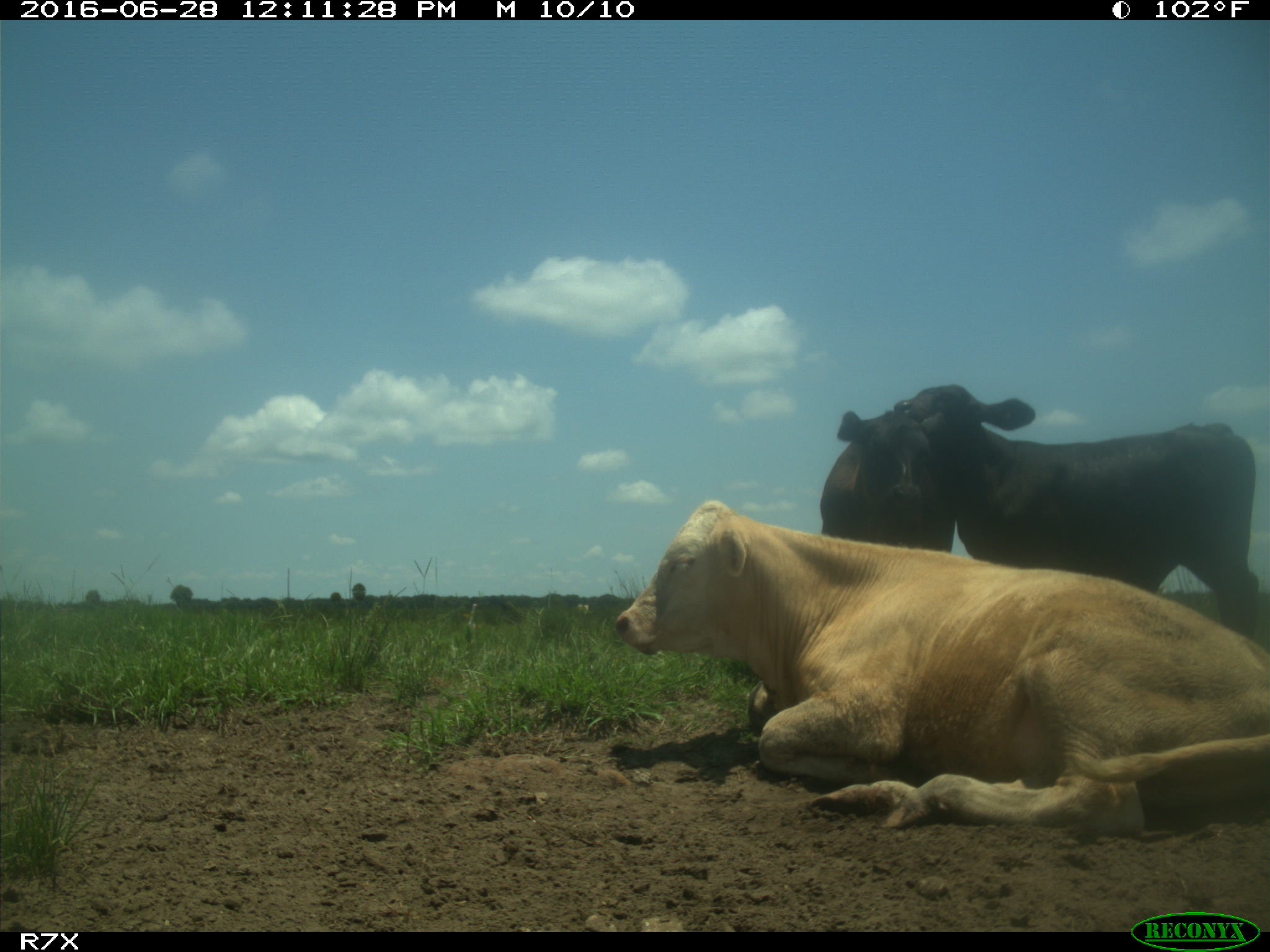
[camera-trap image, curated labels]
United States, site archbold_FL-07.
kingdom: Animalia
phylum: Chordata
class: Mammalia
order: Artiodactyla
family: Bovidae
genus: Bos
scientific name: Bos taurus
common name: domestic cow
Bos taurus (domestic cow).